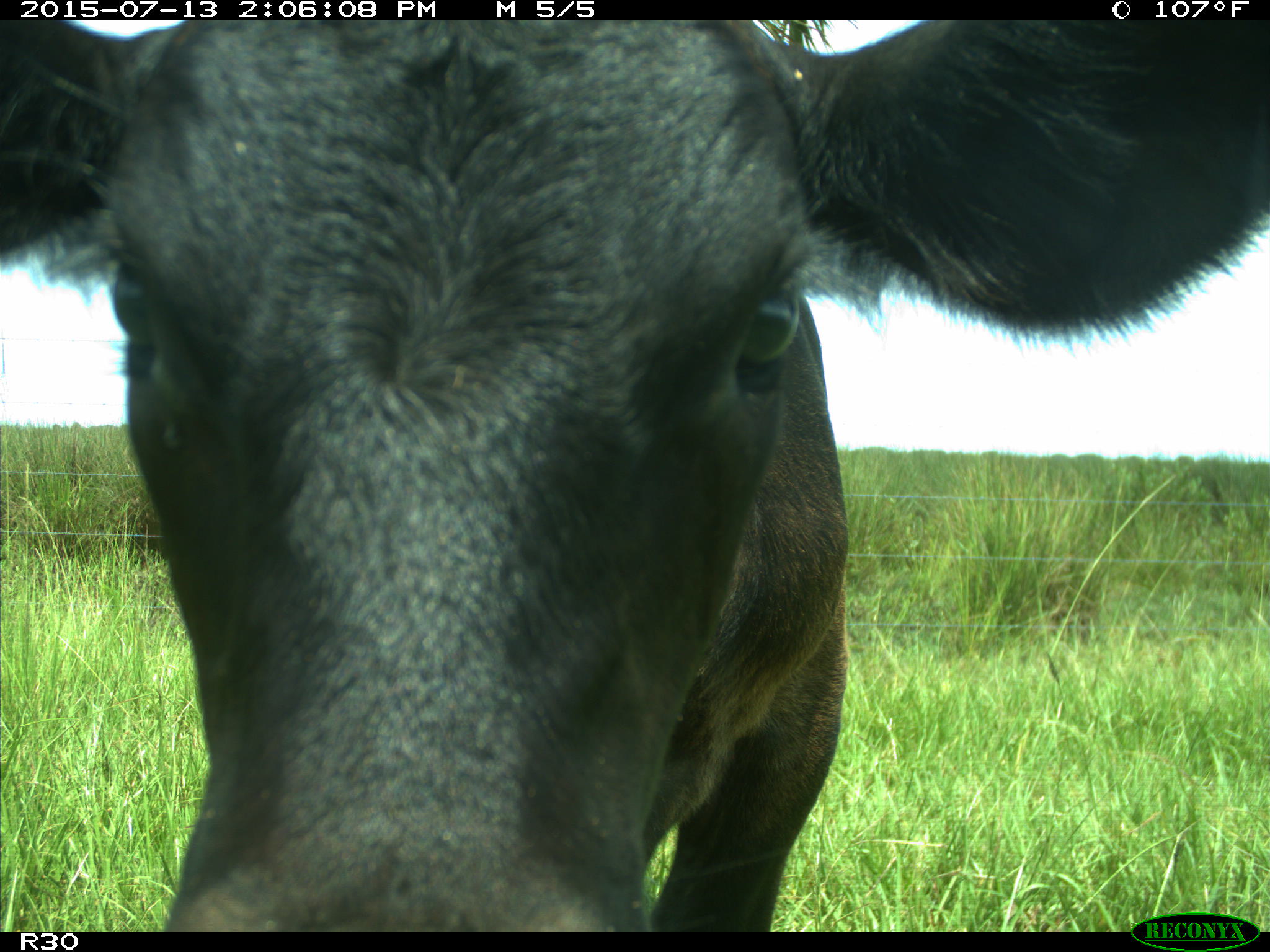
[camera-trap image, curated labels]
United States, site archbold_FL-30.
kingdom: Animalia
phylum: Chordata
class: Mammalia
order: Artiodactyla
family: Bovidae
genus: Bos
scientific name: Bos taurus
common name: domestic cow